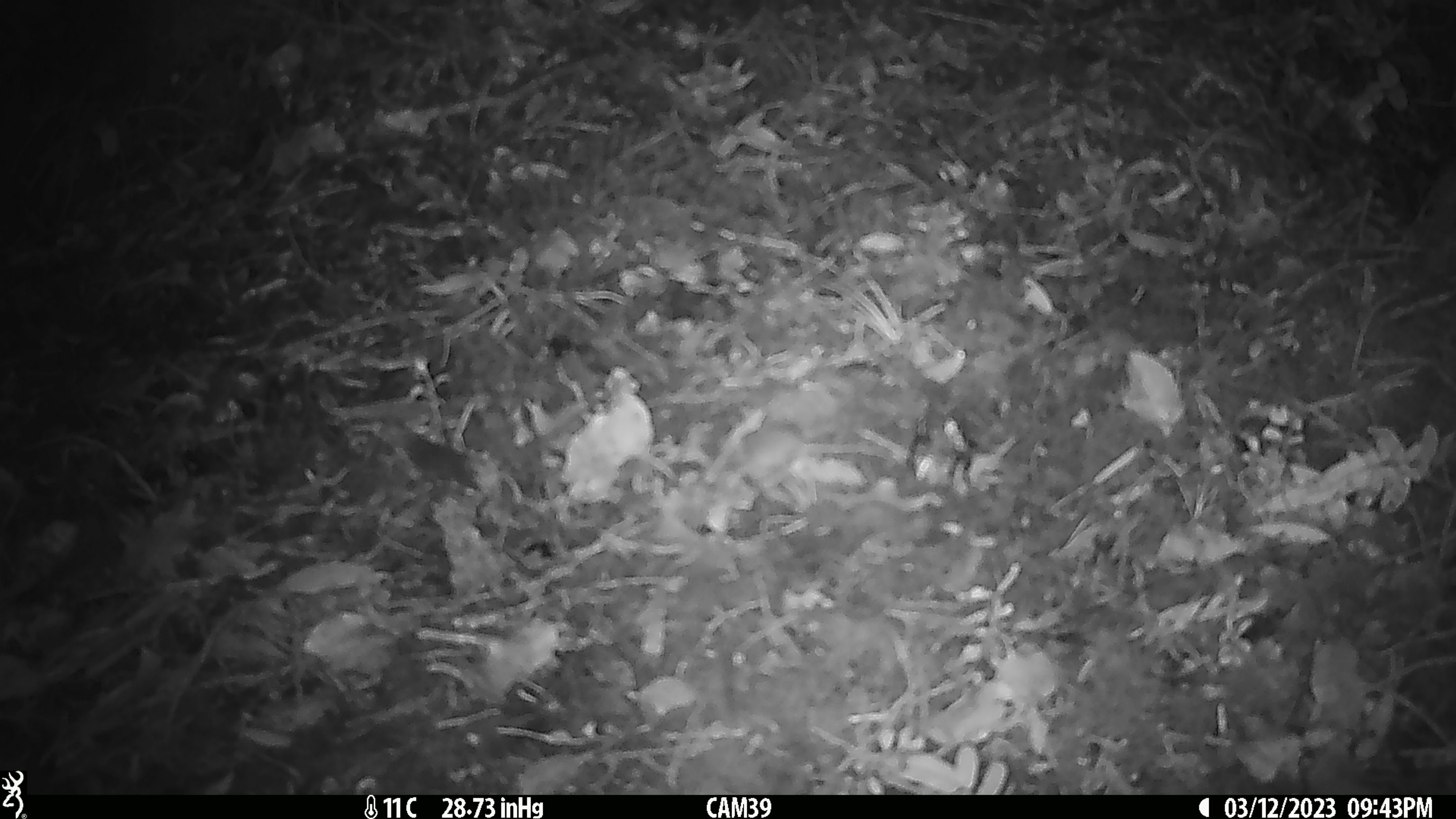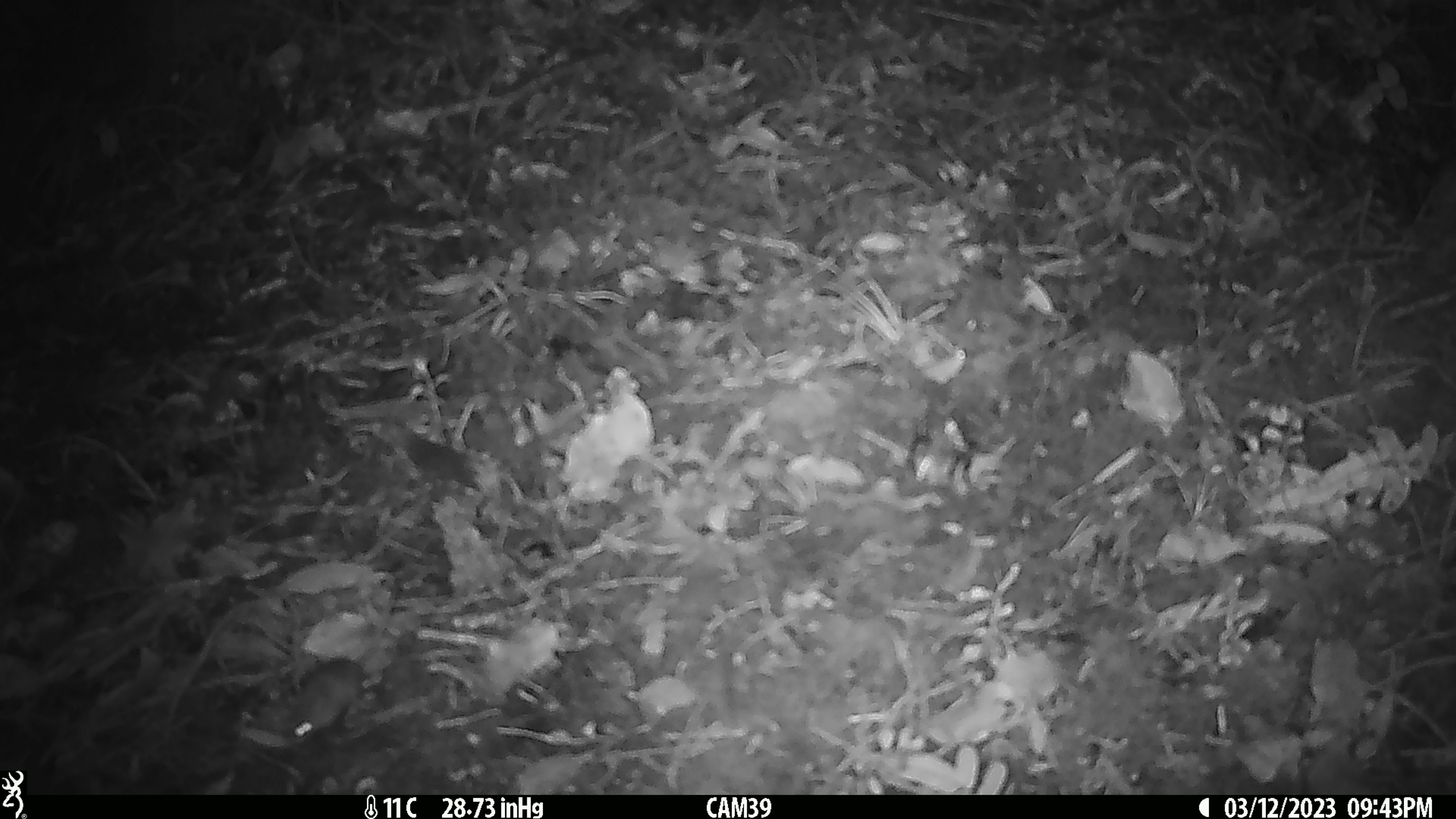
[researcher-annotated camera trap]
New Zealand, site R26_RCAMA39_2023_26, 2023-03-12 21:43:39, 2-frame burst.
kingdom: Animalia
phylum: Chordata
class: Mammalia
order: Rodentia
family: Muridae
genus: Mus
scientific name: Mus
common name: mouse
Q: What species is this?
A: Mouse (Mus).